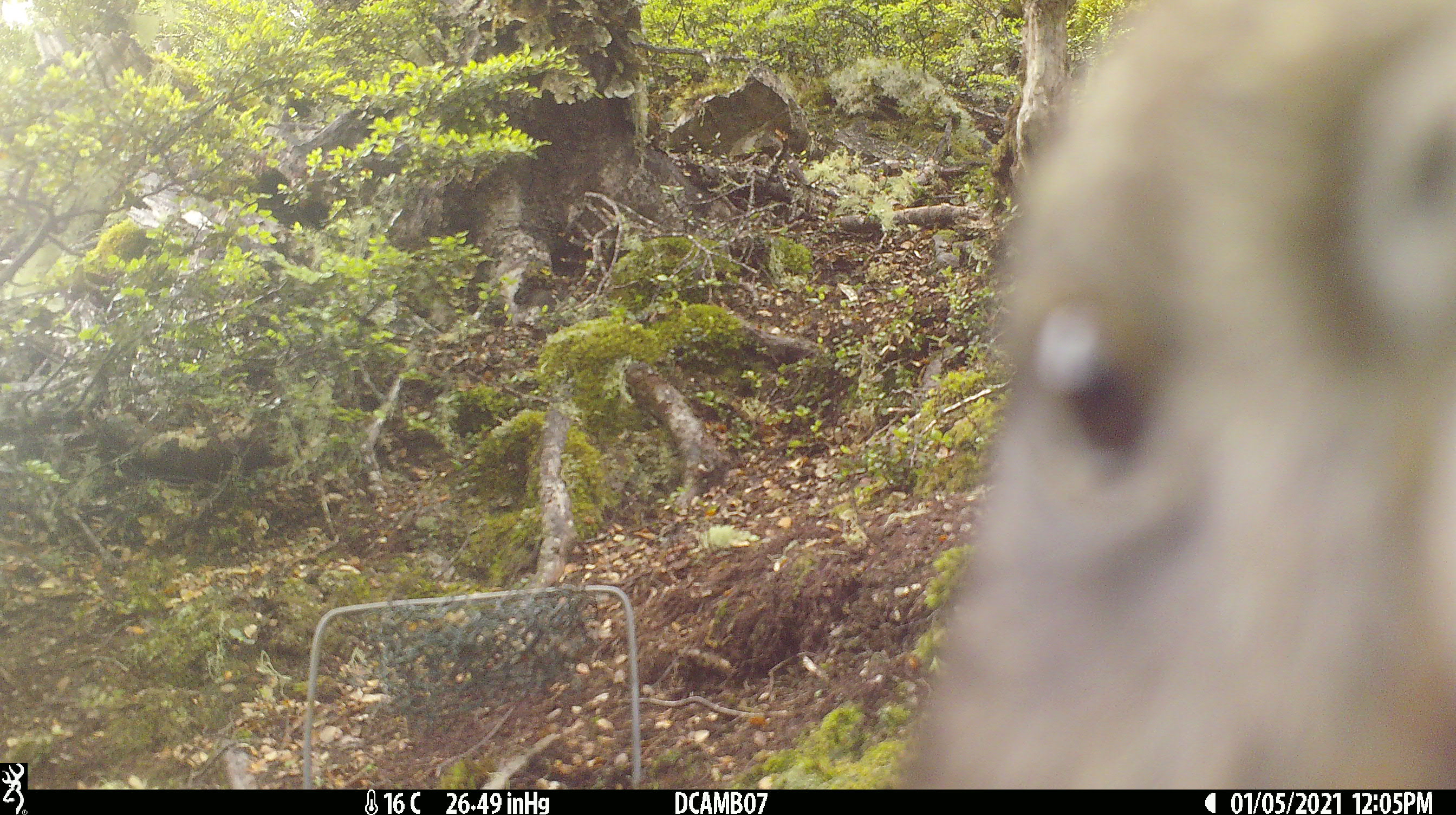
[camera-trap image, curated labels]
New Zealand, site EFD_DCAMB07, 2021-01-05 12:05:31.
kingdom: Animalia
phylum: Chordata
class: Aves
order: Psittaciformes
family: Strigopidae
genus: Nestor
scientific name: Nestor notabilis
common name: kea